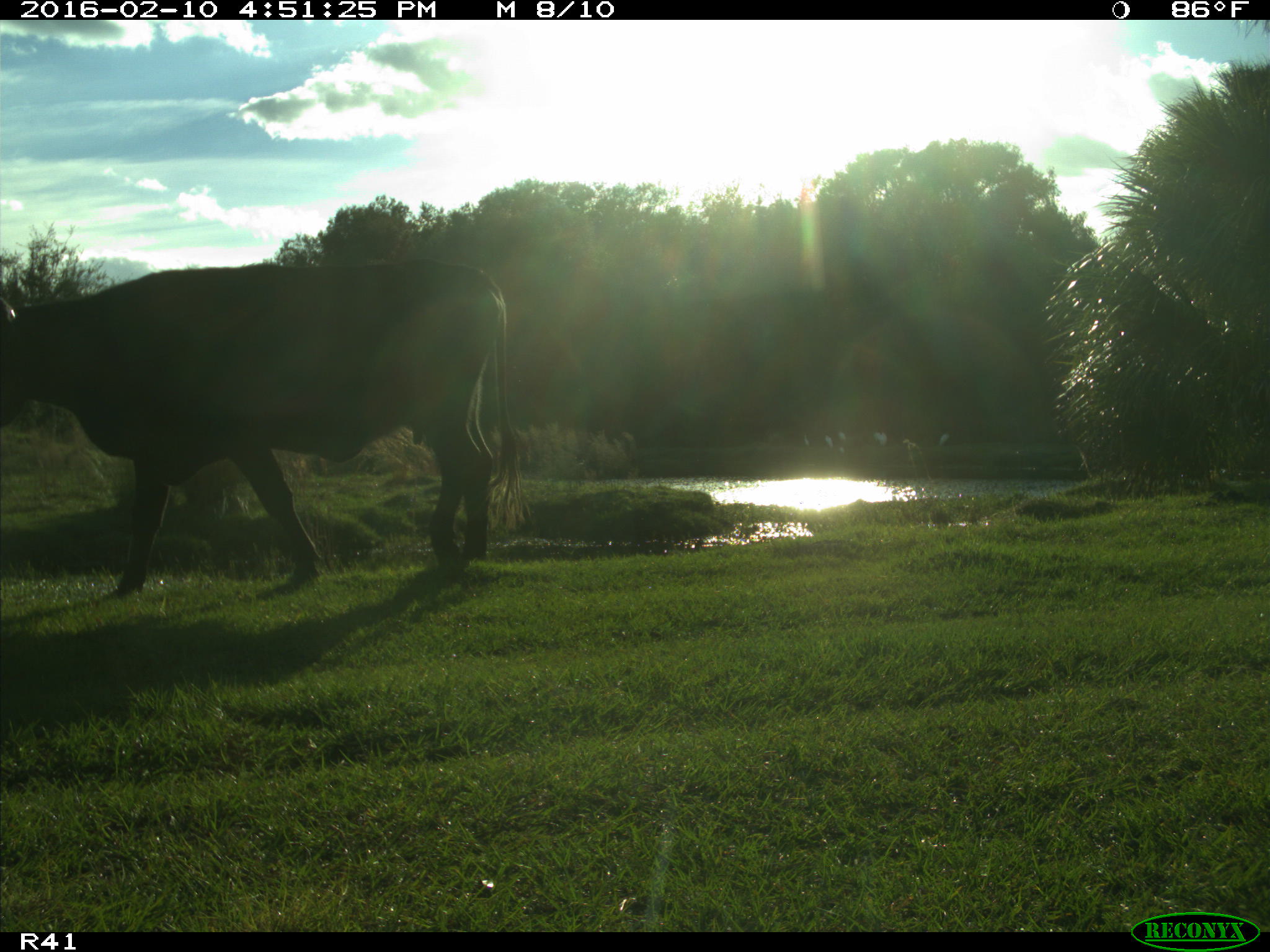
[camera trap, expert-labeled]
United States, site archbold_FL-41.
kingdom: Animalia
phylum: Chordata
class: Mammalia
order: Artiodactyla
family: Bovidae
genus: Bos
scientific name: Bos taurus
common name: domestic cow